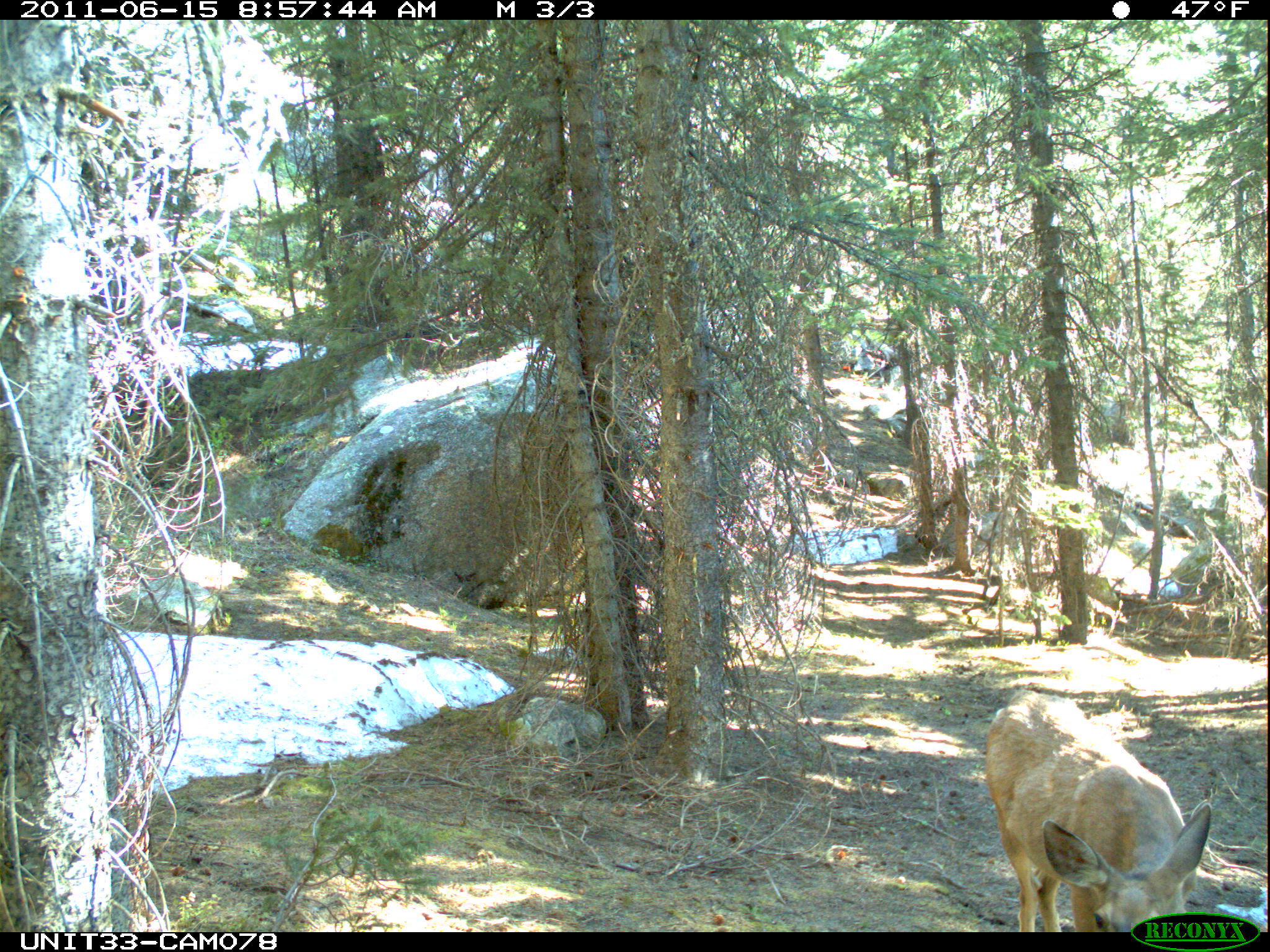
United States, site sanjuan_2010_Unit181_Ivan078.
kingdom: Animalia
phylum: Chordata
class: Mammalia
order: Artiodactyla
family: Cervidae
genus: Odocoileus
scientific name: Odocoileus hemionus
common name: mule deer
Odocoileus hemionus (mule deer).